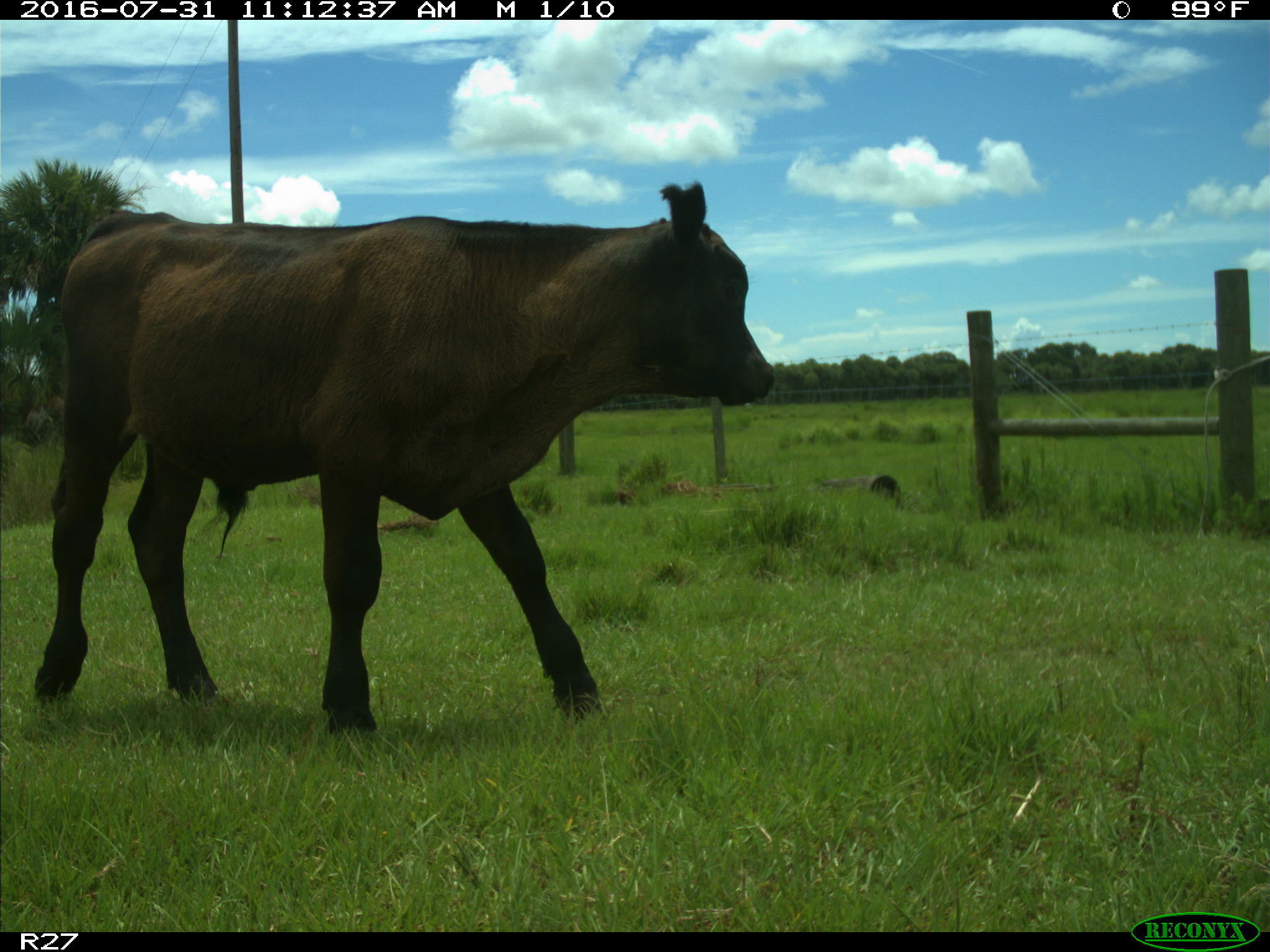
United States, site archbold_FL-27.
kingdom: Animalia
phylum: Chordata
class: Mammalia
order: Artiodactyla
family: Bovidae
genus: Bos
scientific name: Bos taurus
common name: domestic cow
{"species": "Bos taurus (domestic cow)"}